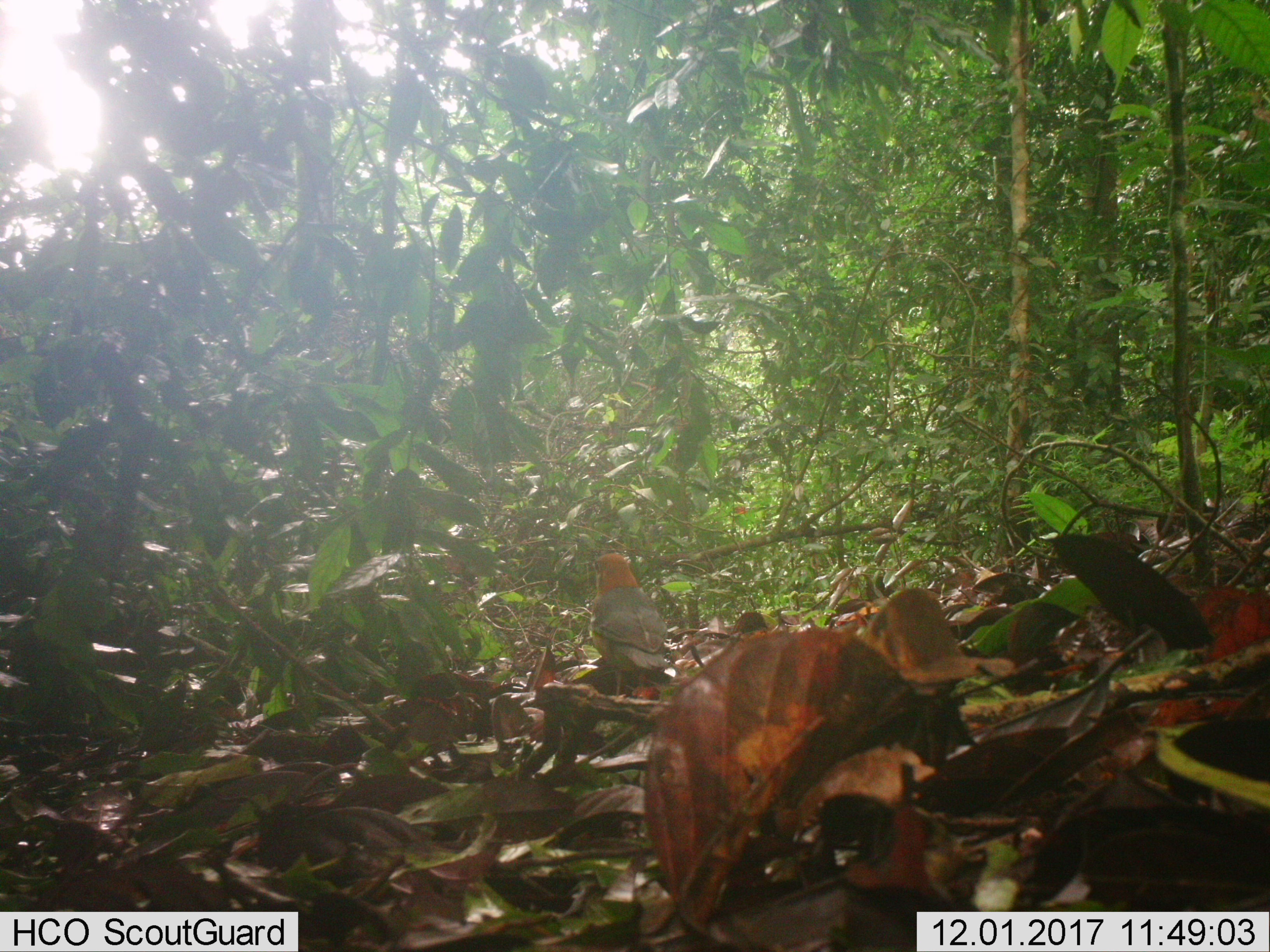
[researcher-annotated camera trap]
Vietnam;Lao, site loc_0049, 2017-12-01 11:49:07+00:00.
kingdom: Animalia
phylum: Chordata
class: Aves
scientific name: Aves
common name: bird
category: unidentified bird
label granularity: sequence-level